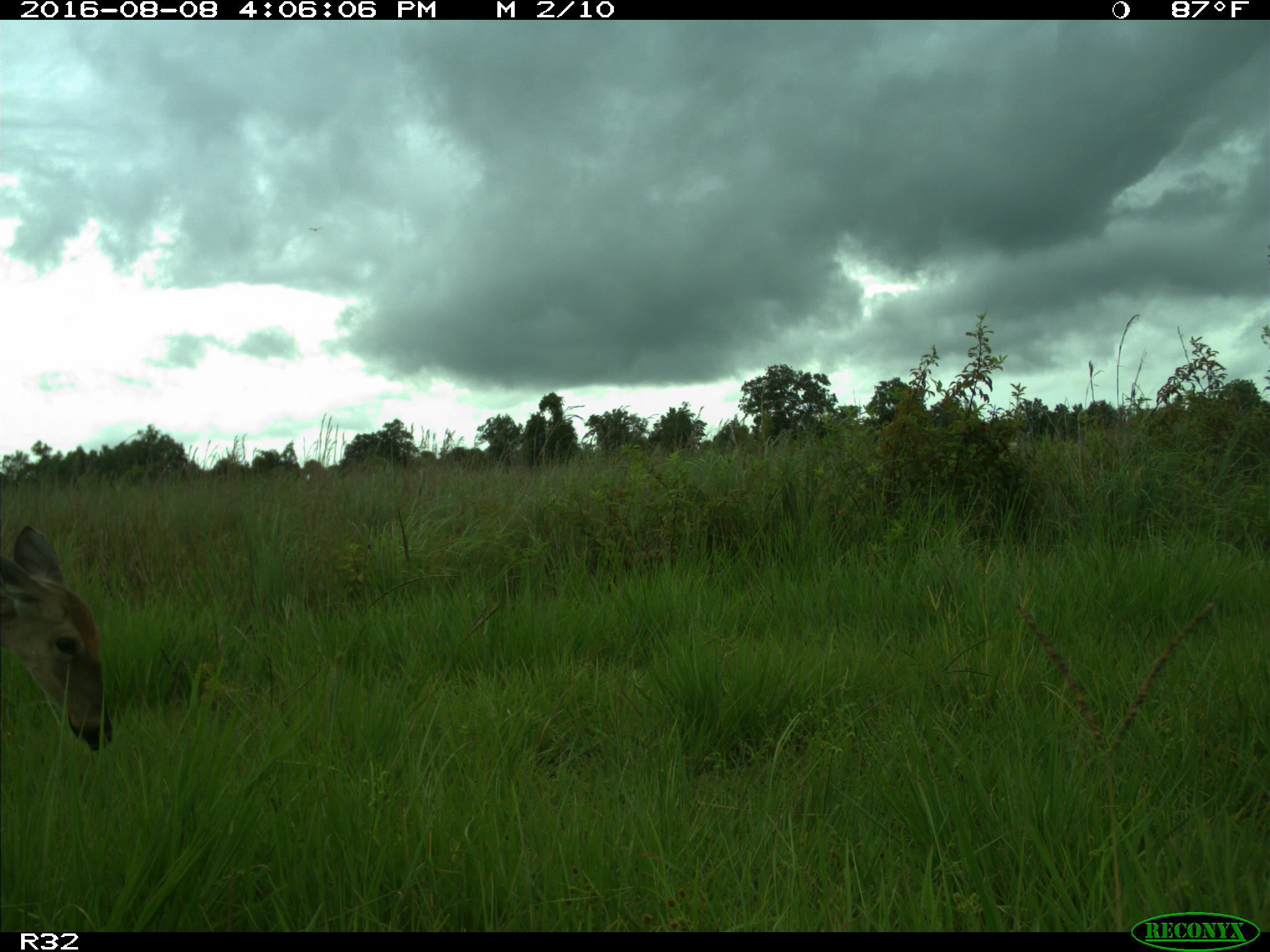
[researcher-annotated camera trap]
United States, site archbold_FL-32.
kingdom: Animalia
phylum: Chordata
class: Mammalia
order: Artiodactyla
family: Cervidae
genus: Odocoileus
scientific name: Odocoileus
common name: deer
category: unidentified deer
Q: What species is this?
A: Unidentified deer (deer) (Odocoileus).